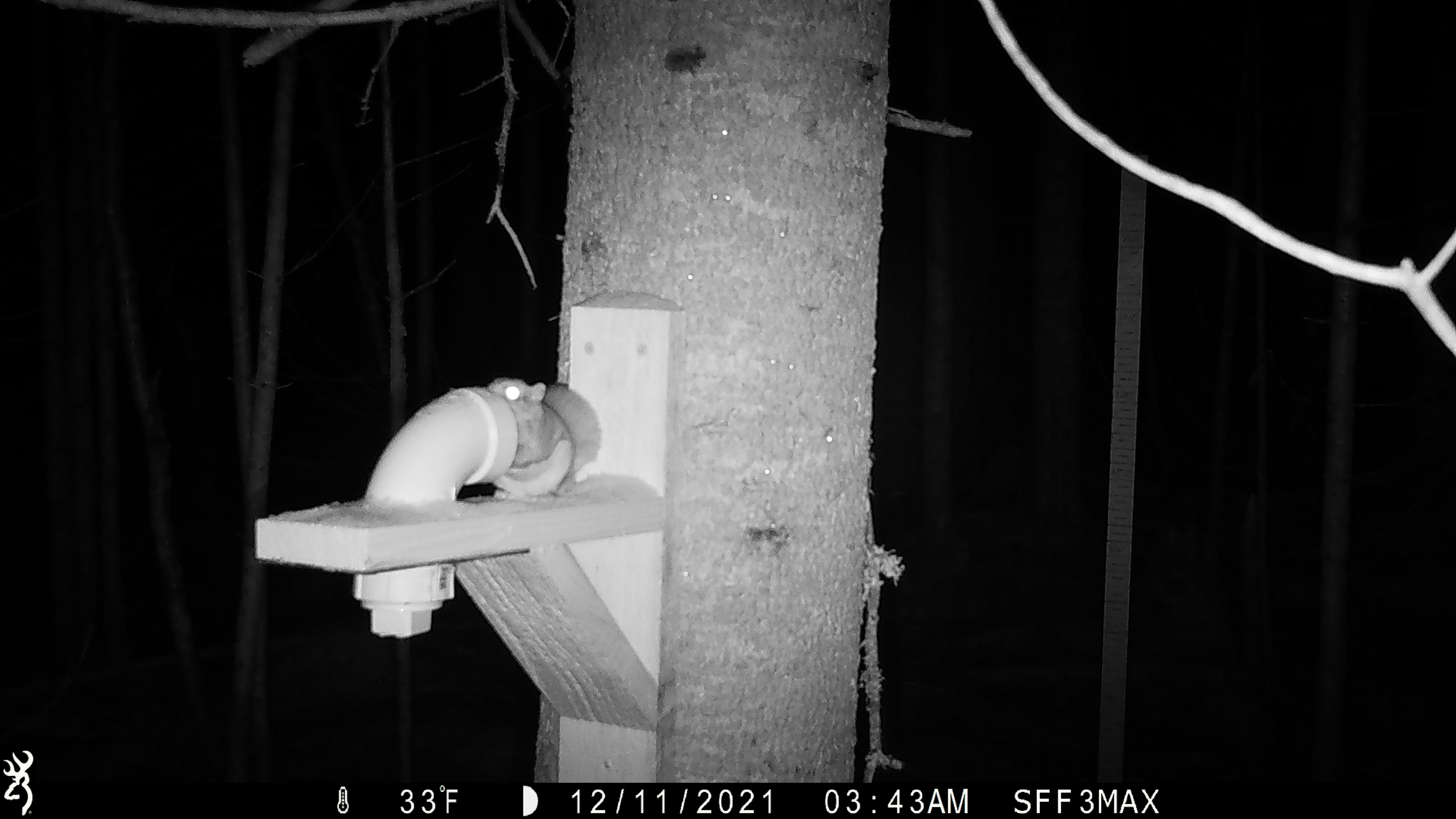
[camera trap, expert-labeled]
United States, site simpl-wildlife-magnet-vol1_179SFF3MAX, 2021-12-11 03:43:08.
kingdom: Animalia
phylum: Chordata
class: Mammalia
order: Rodentia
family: Sciuridae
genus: Glaucomys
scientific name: Glaucomys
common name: flying squirrel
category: flying squirrel sp.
Flying squirrel sp. (flying squirrel) (Glaucomys).